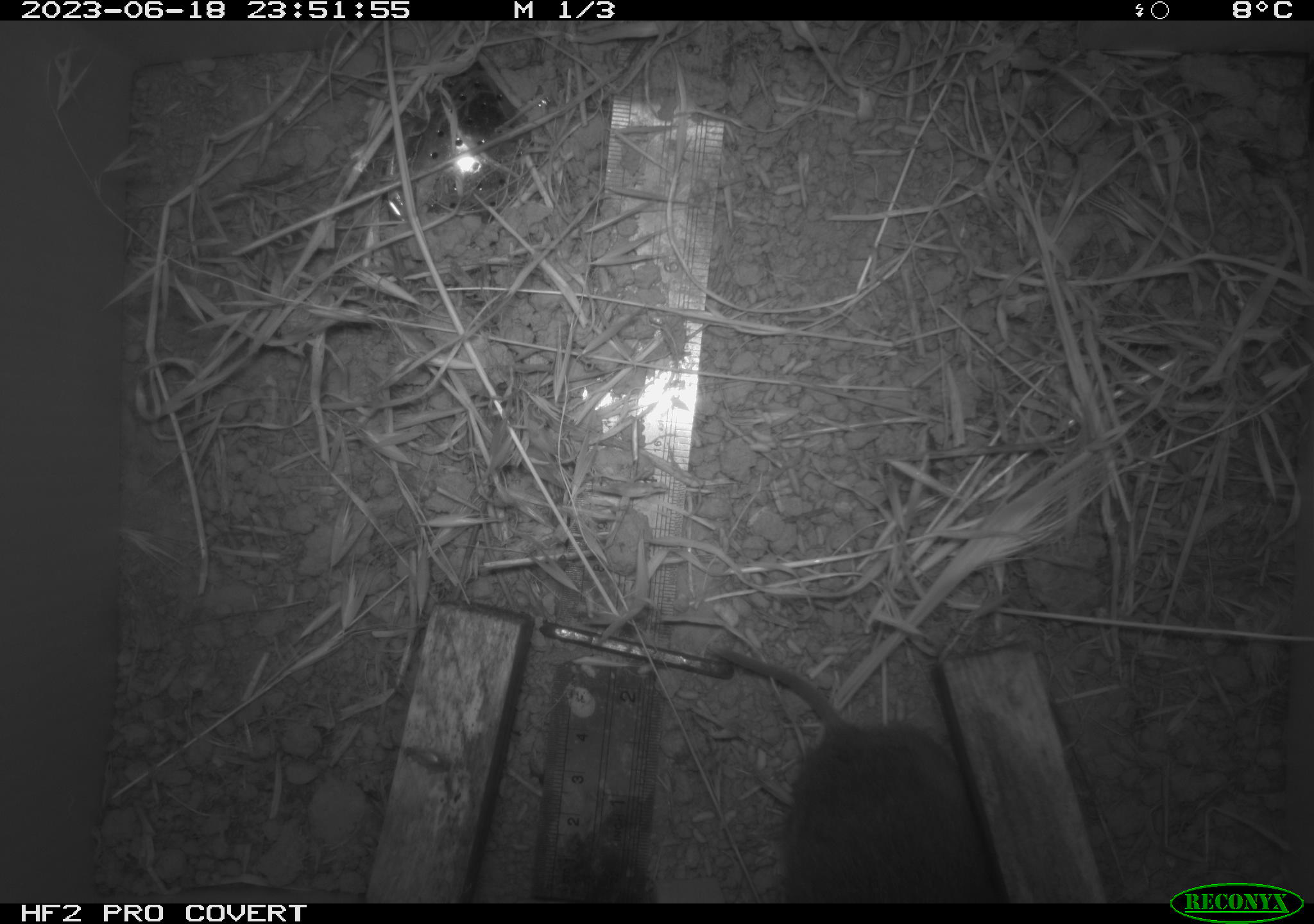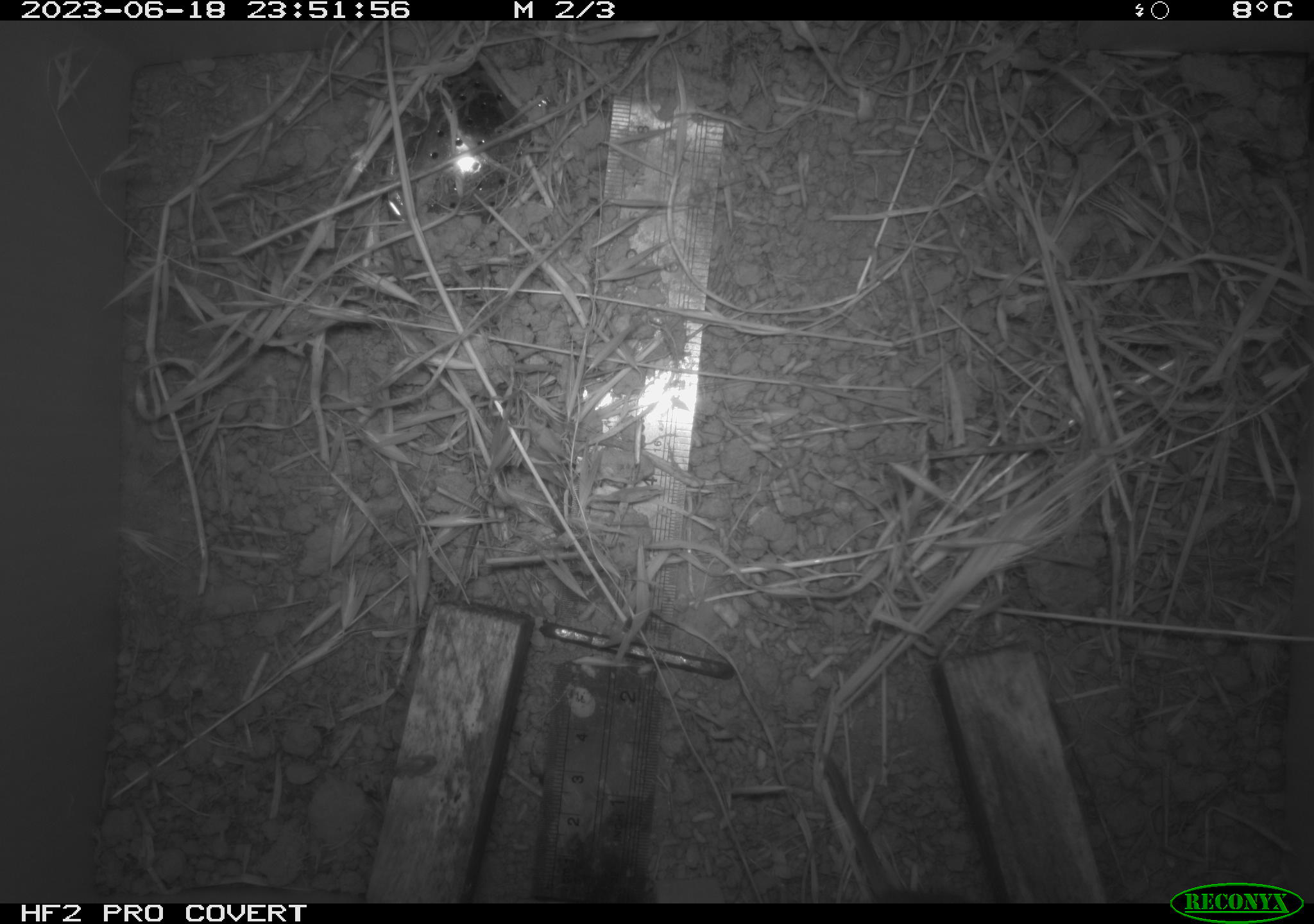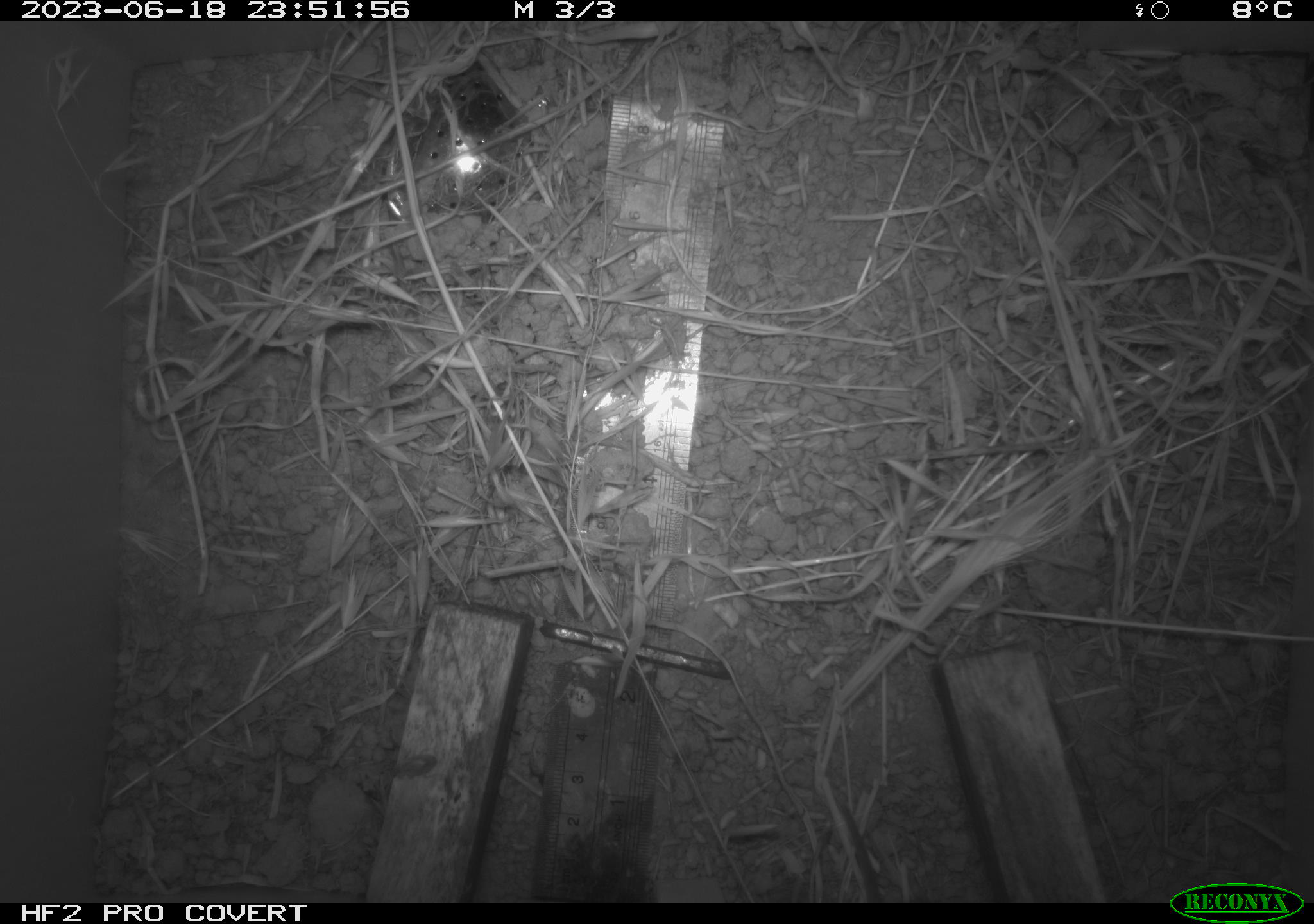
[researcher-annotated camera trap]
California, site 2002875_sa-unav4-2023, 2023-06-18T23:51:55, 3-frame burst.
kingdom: Animalia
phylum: Chordata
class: Mammalia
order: Rodentia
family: Cricetidae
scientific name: Arvicolinae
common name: voles, lemmings, and muskrats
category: arvicolinae subfamily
Arvicolinae subfamily (voles, lemmings, and muskrats) (Arvicolinae).